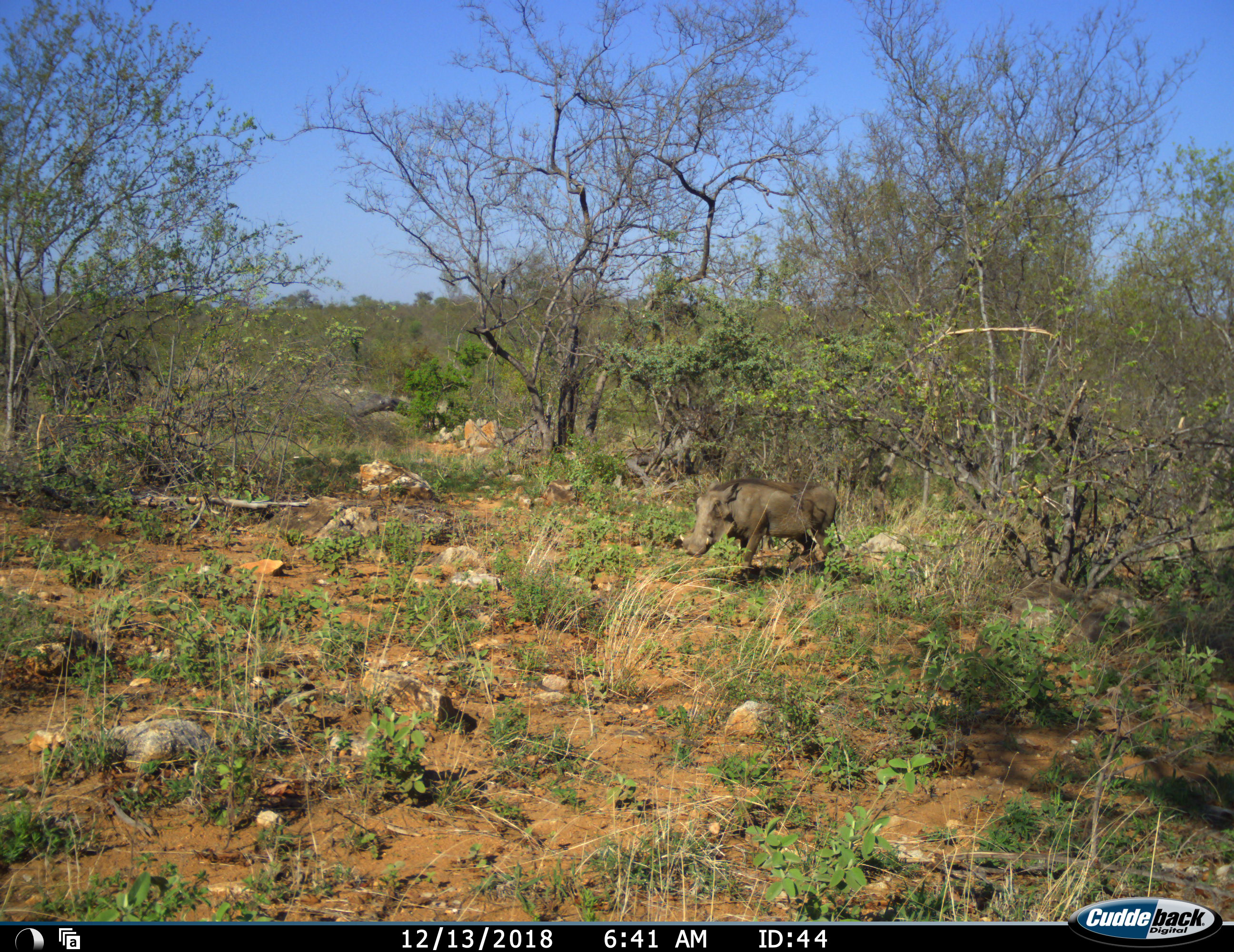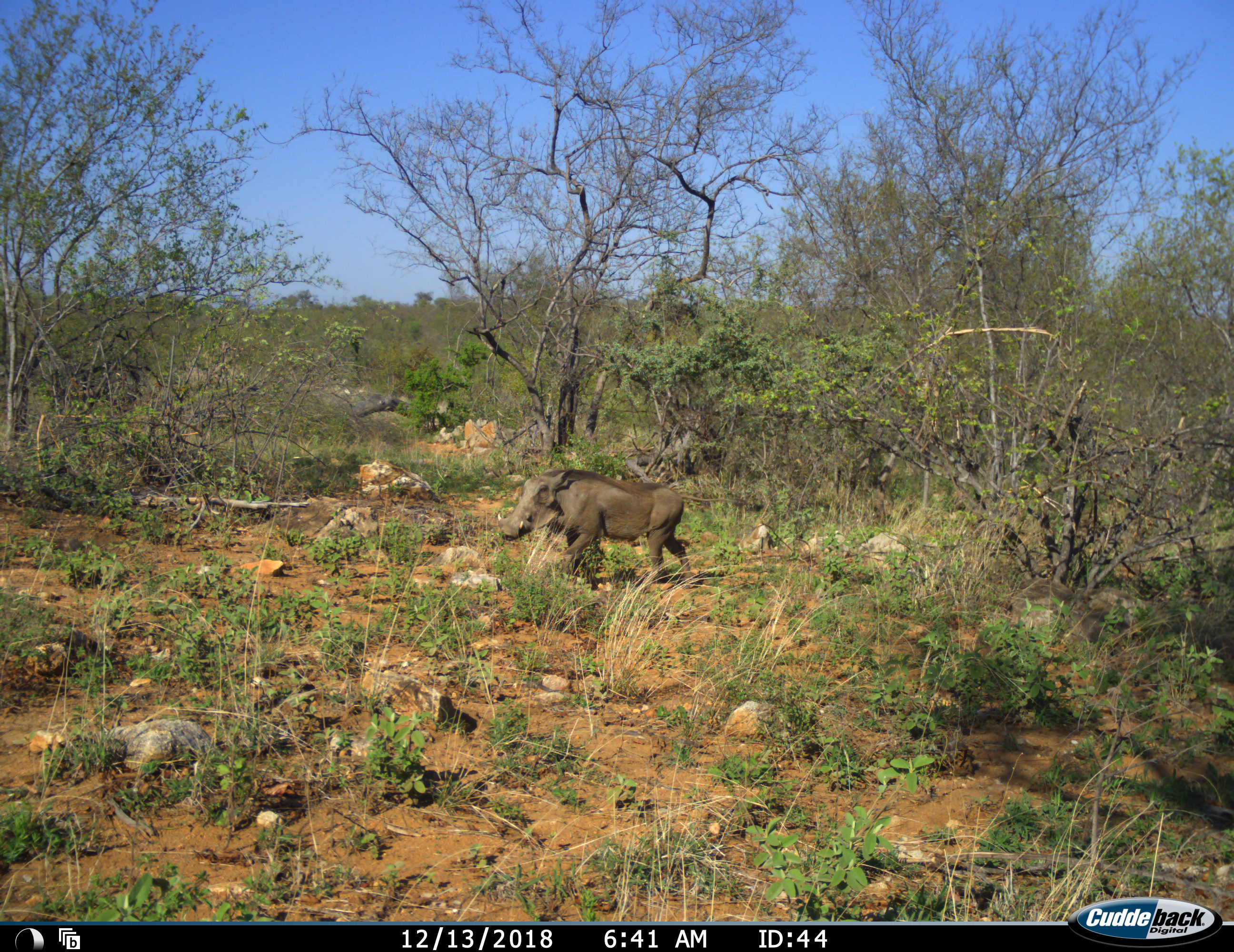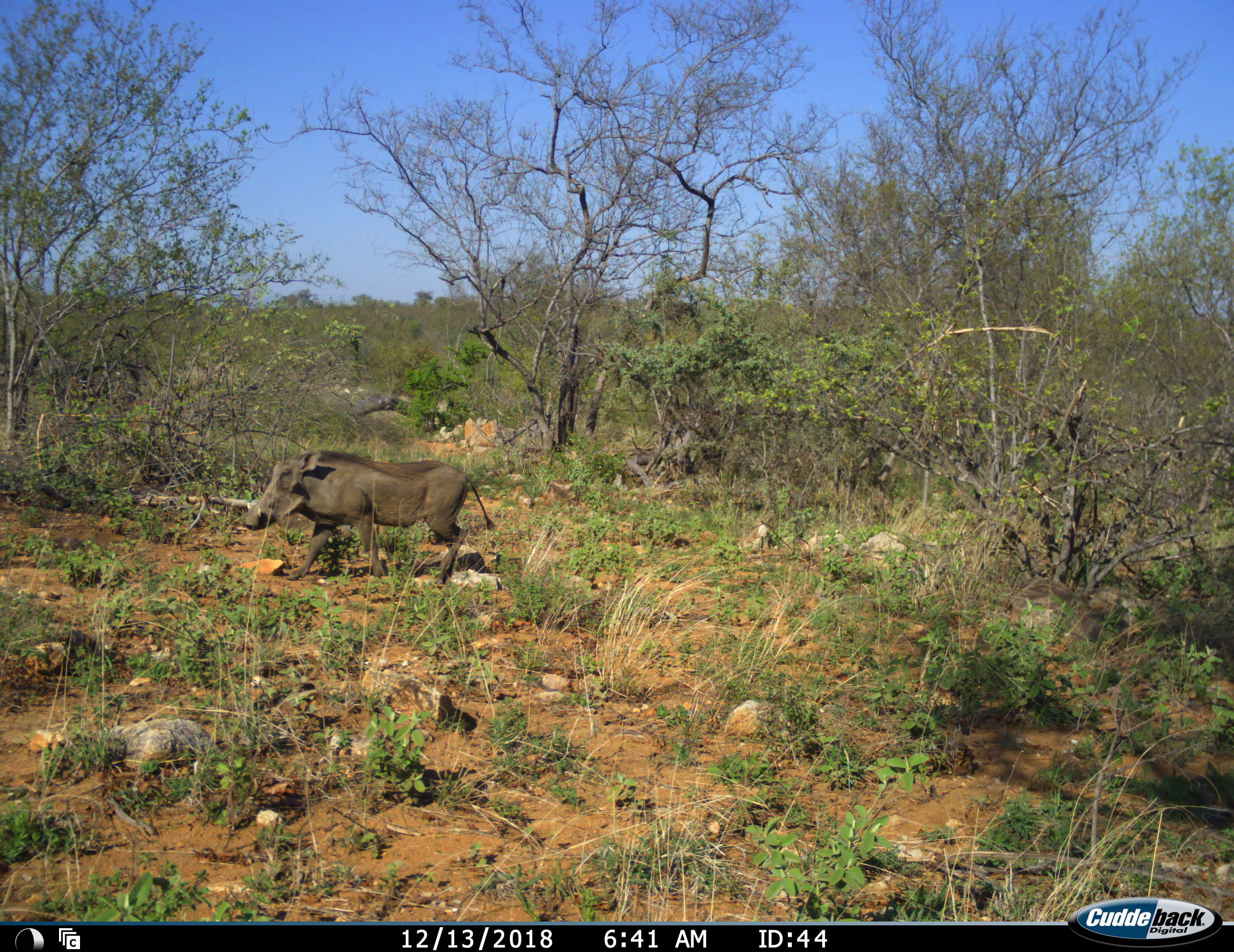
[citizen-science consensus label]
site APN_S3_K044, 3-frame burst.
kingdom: Animalia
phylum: Chordata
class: Mammalia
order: Artiodactyla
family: Suidae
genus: Phacochoerus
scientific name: Phacochoerus africanus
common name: warthog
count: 1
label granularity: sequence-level